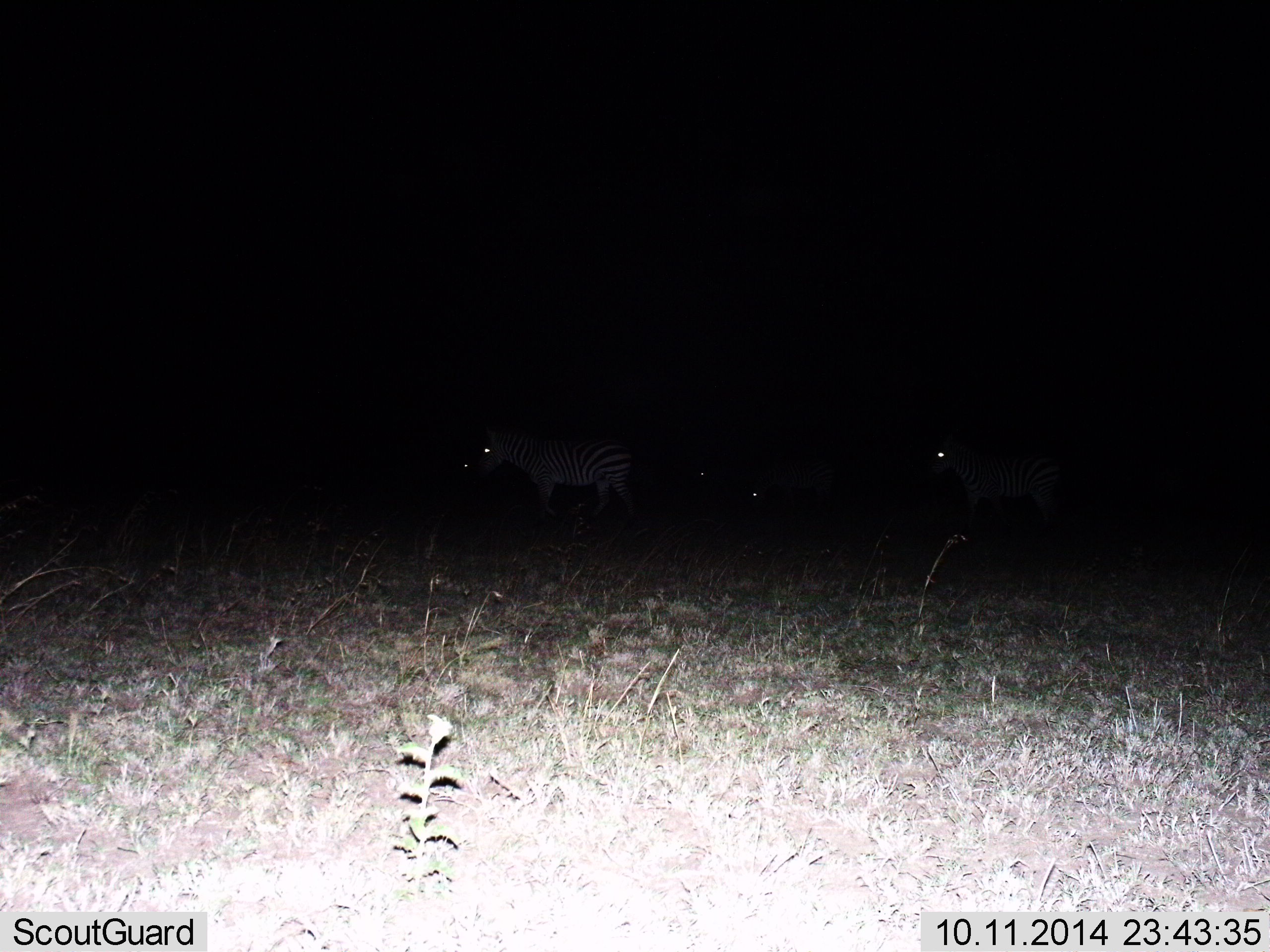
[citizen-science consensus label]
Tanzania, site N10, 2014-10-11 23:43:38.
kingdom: Animalia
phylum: Chordata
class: Mammalia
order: Perissodactyla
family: Equidae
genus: Equus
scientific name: Equus quagga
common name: plains zebra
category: zebra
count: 4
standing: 60%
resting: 0%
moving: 40%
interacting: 0%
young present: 0%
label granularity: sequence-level